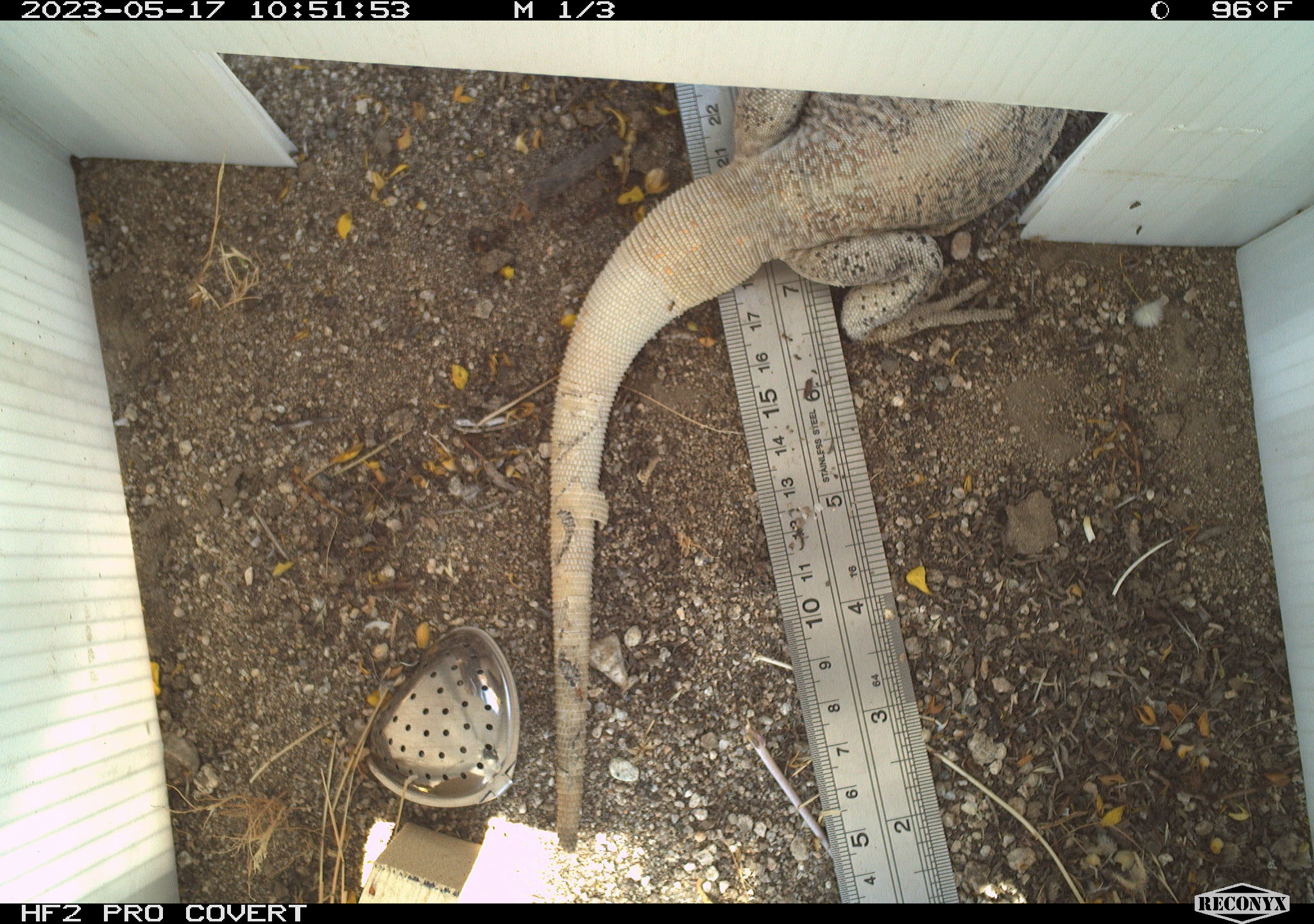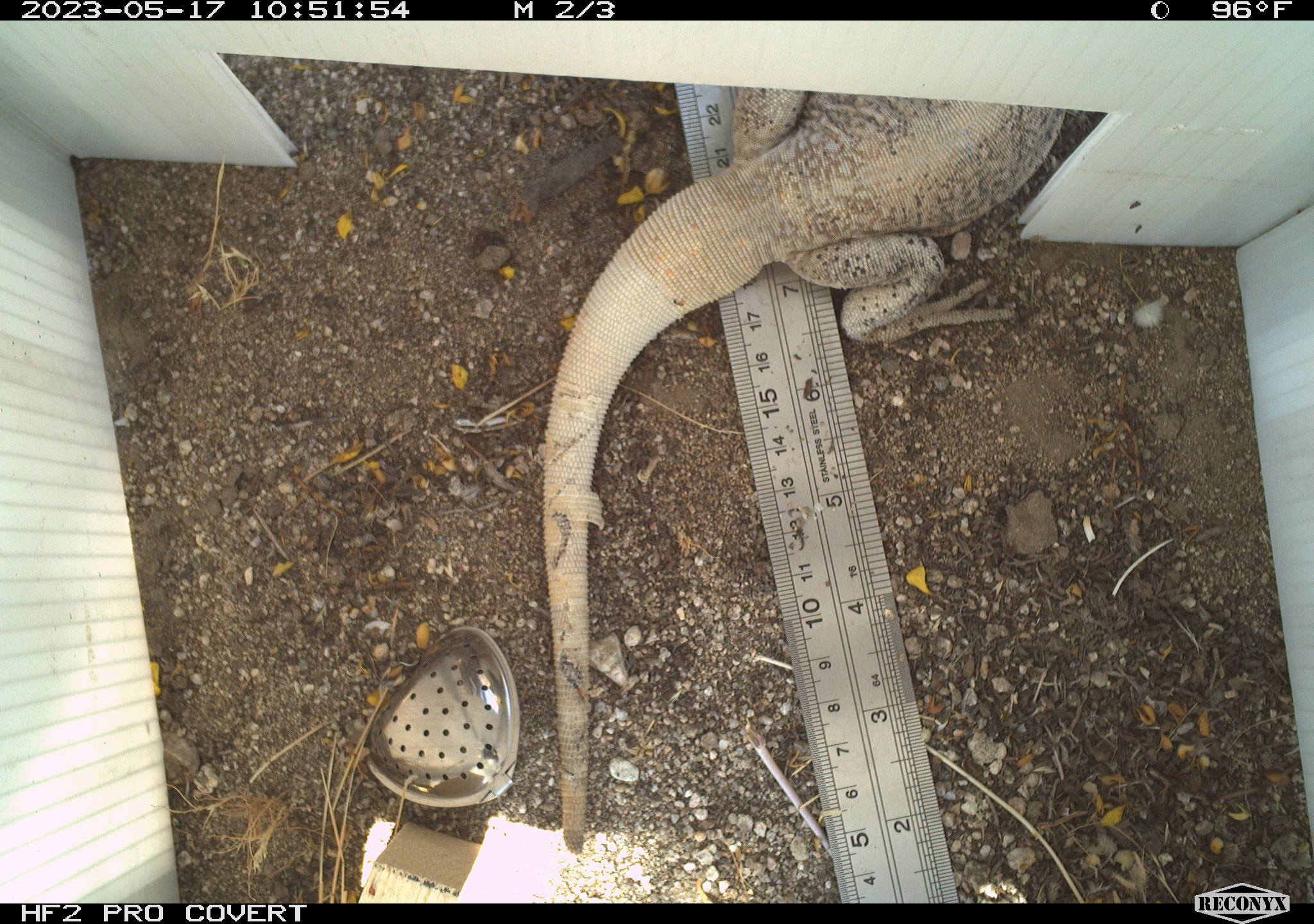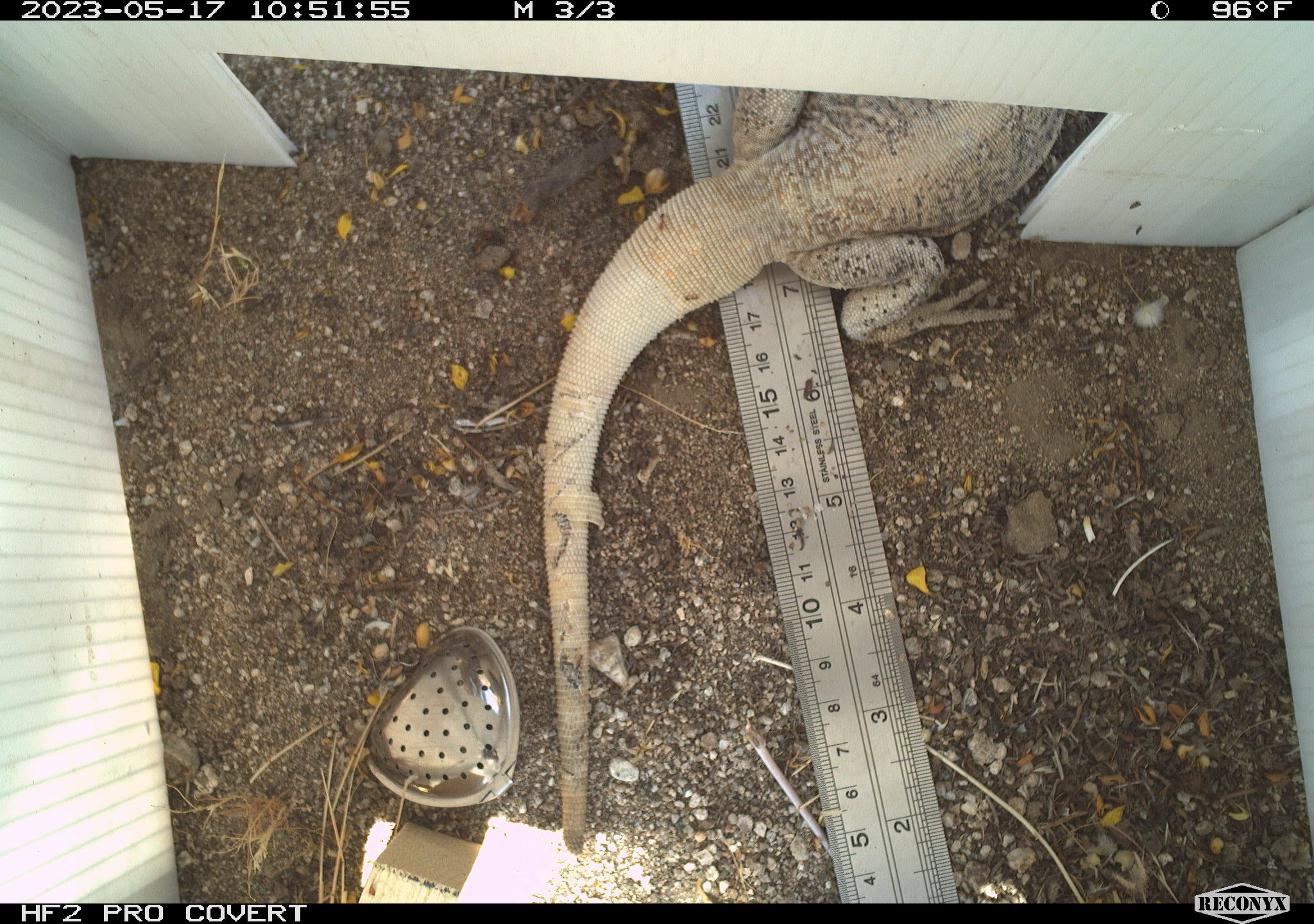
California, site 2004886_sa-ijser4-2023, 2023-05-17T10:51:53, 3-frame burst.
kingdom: Animalia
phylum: Chordata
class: Reptilia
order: Squamata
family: Iguanidae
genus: Sauromalus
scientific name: Sauromalus ater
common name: common chuckwalla